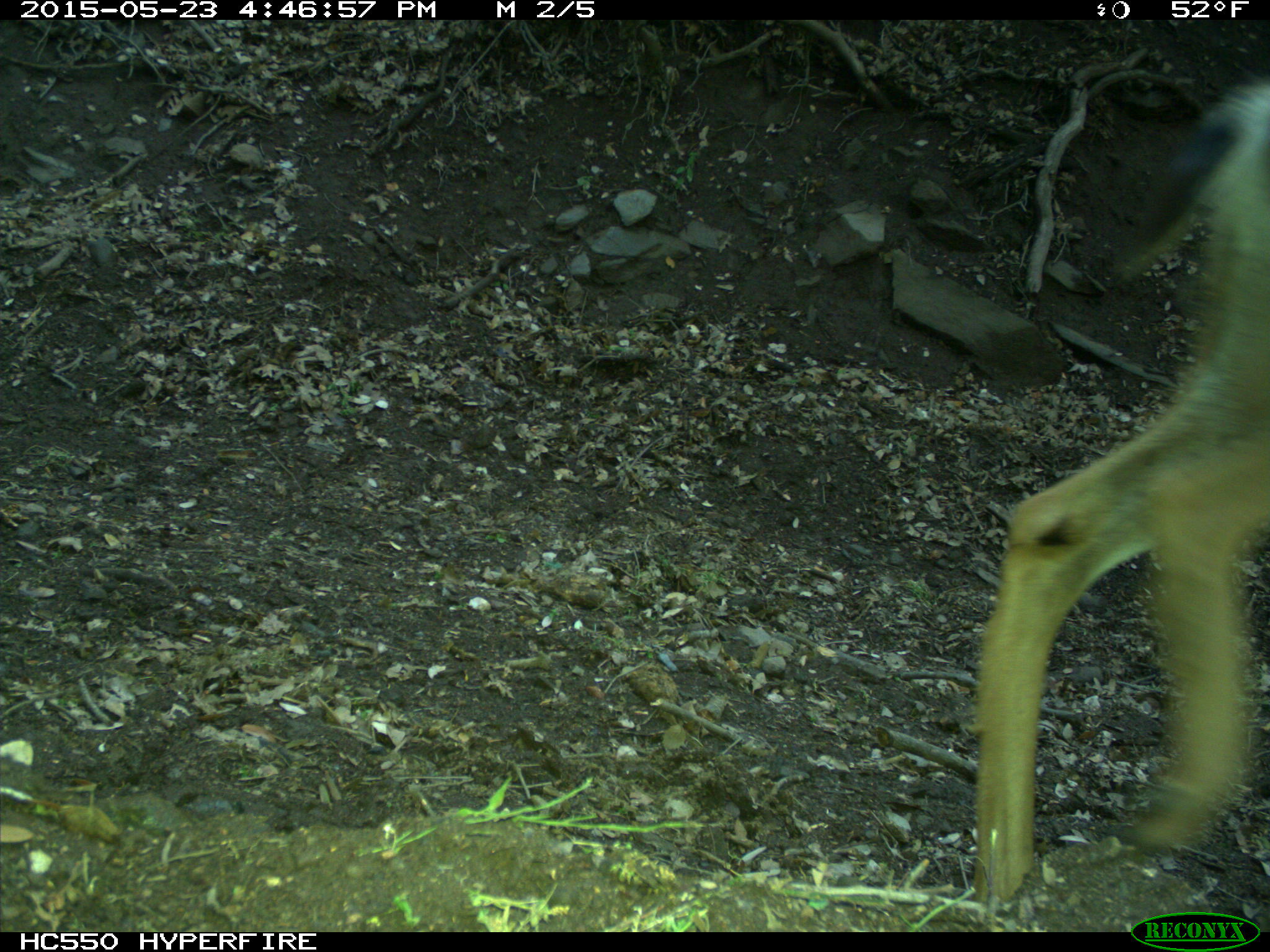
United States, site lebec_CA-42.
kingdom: Animalia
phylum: Chordata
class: Mammalia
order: Artiodactyla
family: Cervidae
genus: Odocoileus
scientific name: Odocoileus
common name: deer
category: unidentified deer